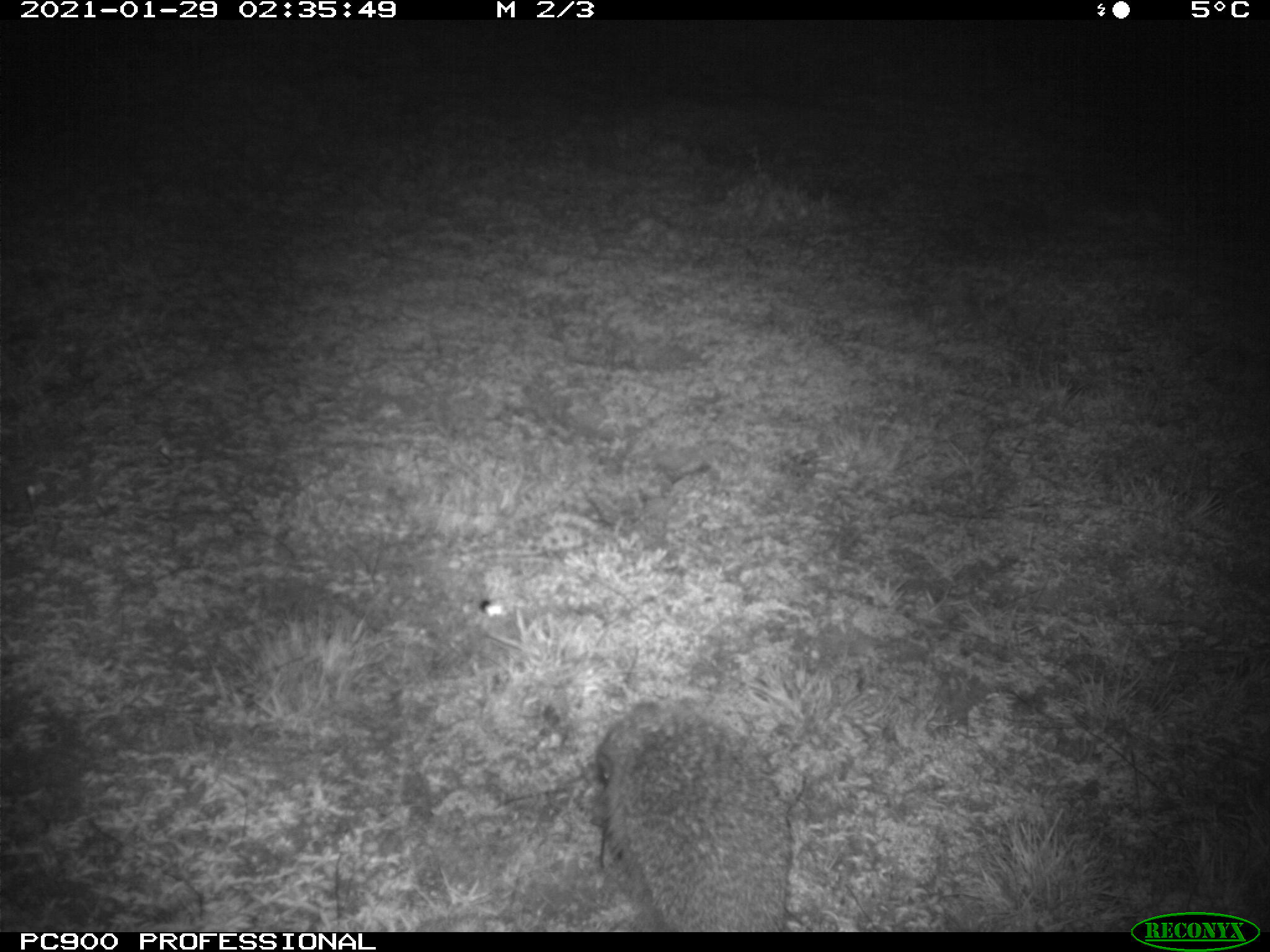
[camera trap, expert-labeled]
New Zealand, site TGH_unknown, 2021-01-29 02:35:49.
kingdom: Animalia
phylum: Chordata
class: Mammalia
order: Eulipotyphla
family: Erinaceidae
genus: Erinaceus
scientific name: Erinaceus europaeus europaeus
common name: european hedgehog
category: hedgehog